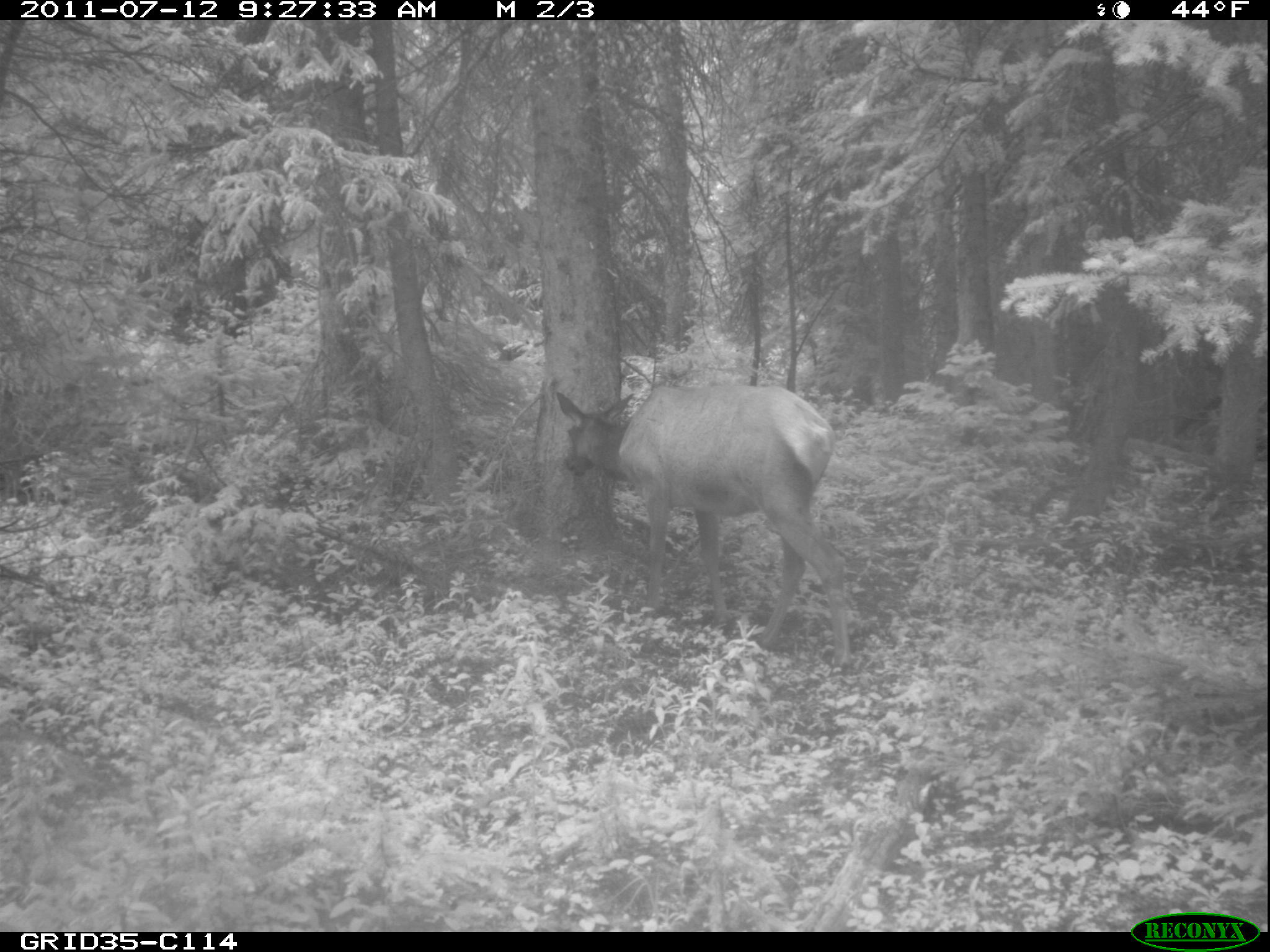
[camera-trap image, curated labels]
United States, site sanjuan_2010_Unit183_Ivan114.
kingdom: Animalia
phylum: Chordata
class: Mammalia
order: Artiodactyla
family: Cervidae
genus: Cervus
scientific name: Cervus elaphus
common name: red deer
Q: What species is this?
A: Cervus elaphus (red deer).